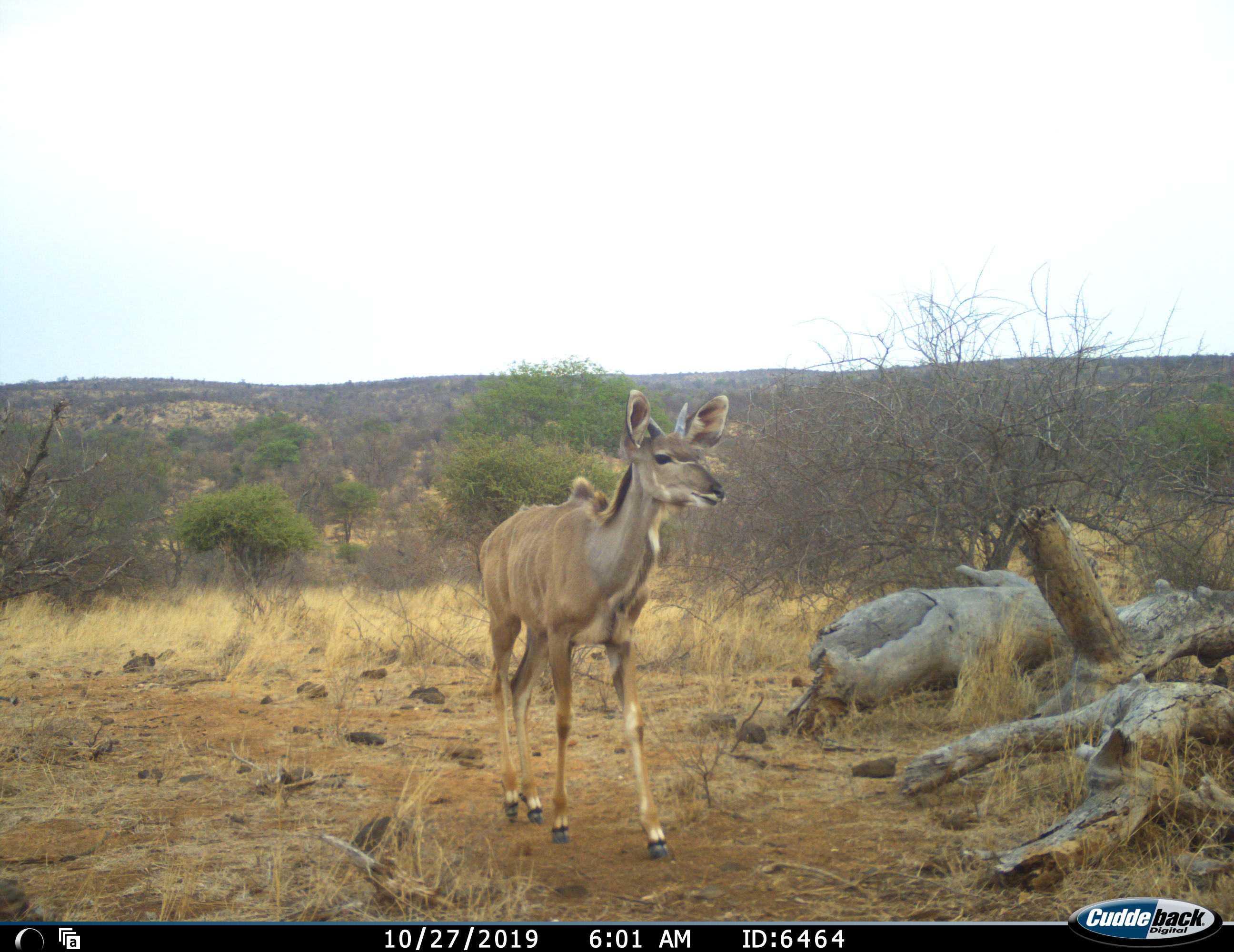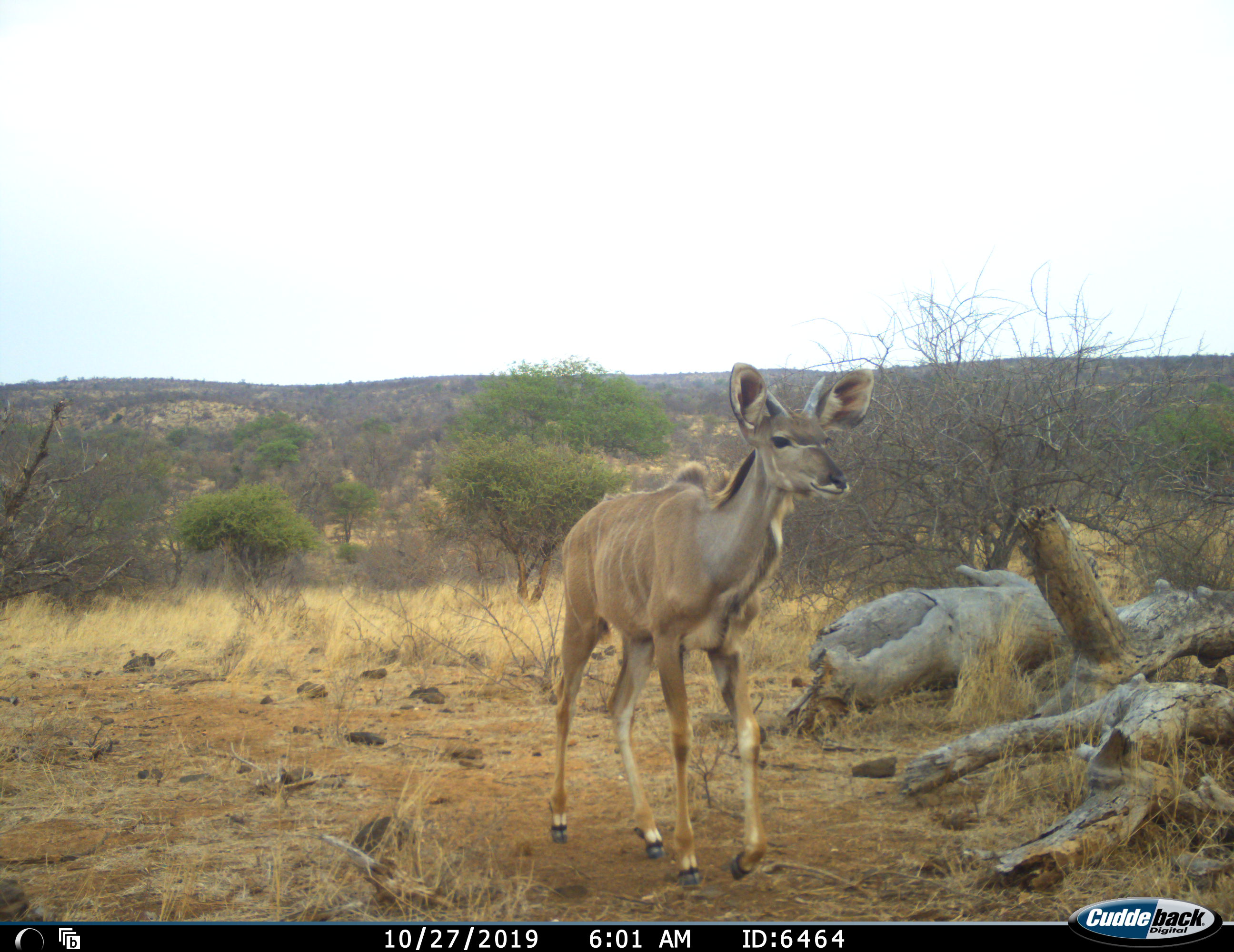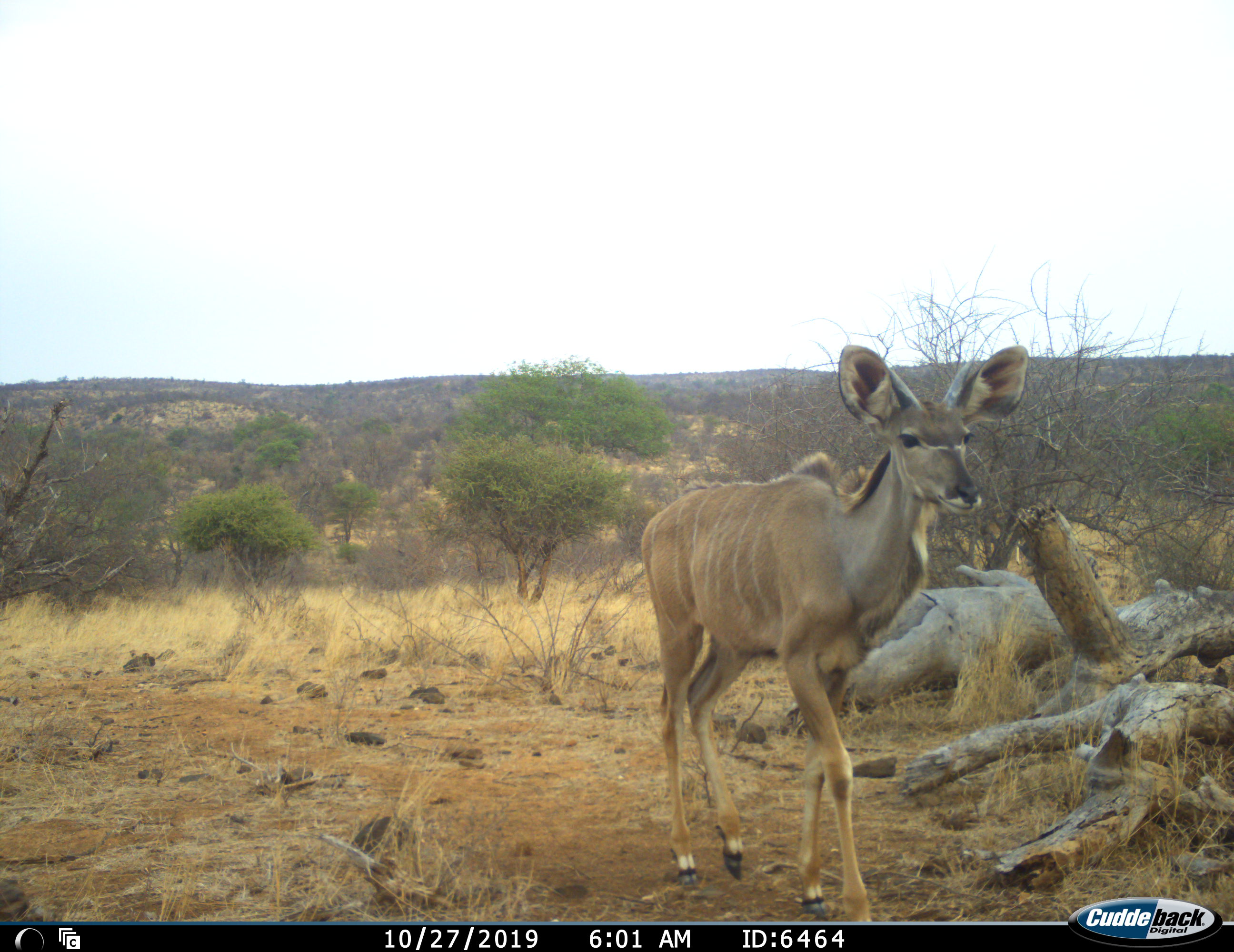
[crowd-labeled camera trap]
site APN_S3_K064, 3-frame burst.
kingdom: Animalia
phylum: Chordata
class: Mammalia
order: Artiodactyla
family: Bovidae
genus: Tragelaphus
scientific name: Tragelaphus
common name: kudu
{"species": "kudu (Tragelaphus)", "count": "1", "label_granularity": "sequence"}